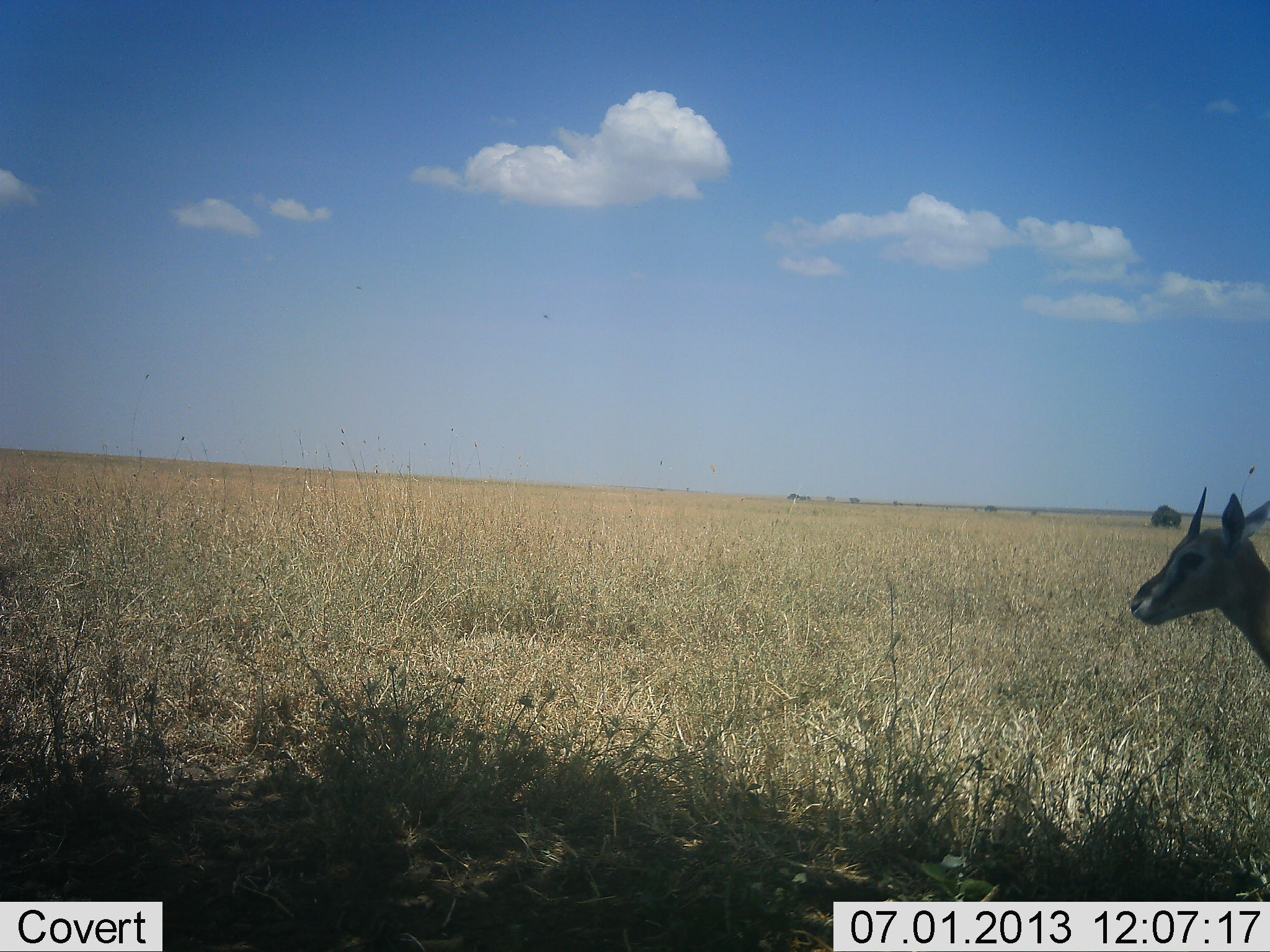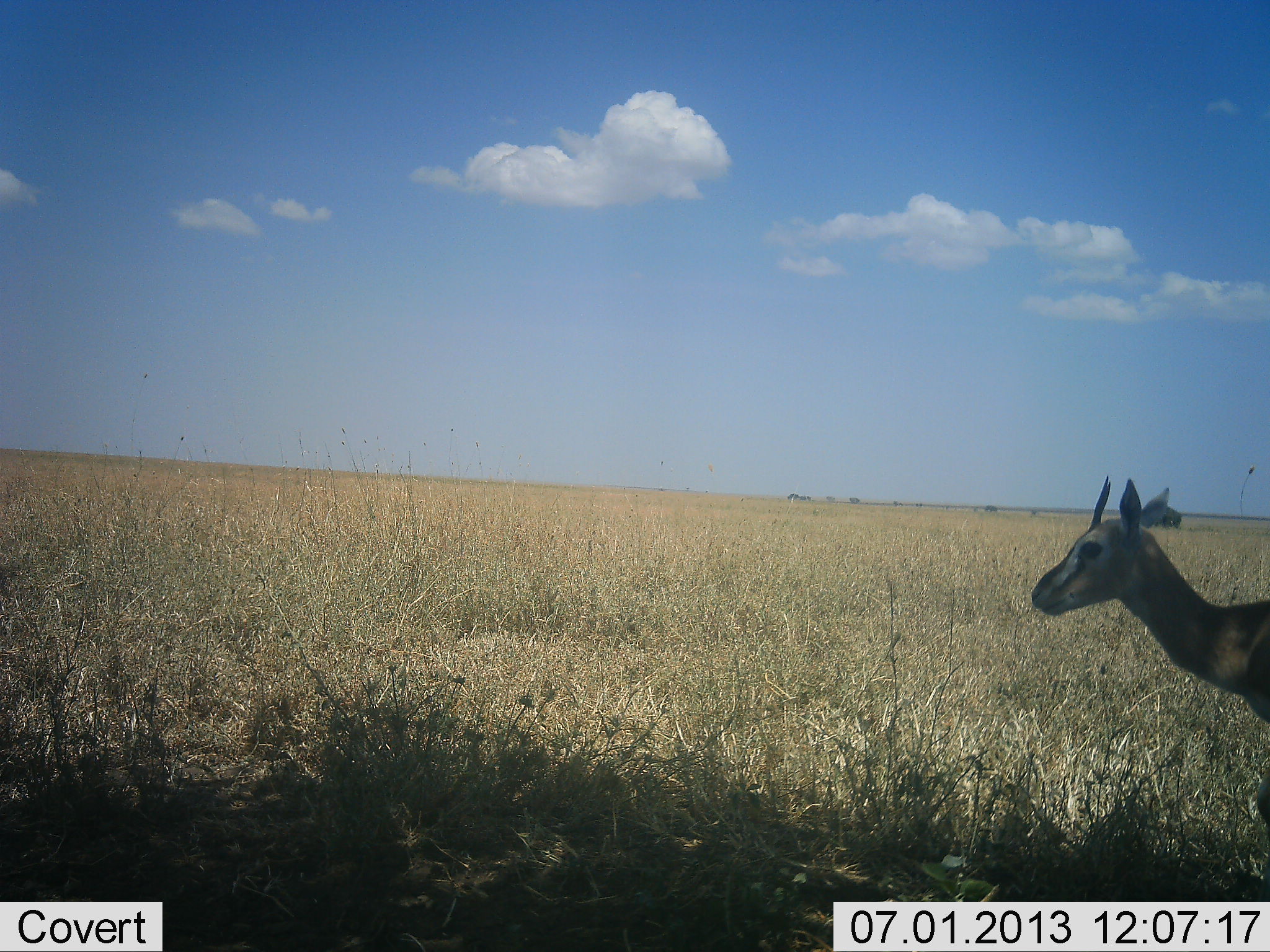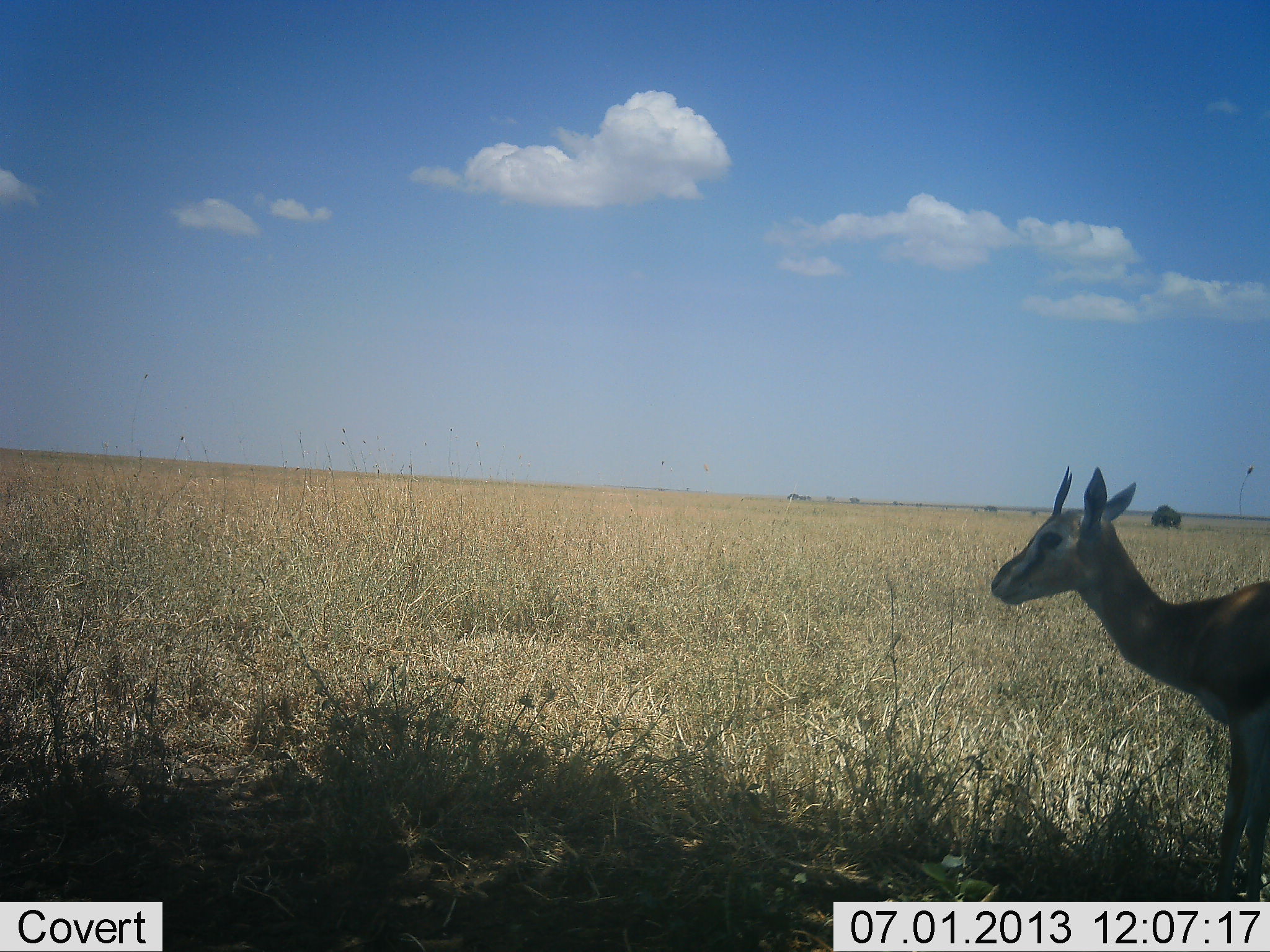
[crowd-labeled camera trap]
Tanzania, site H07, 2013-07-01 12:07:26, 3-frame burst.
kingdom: Animalia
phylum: Chordata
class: Mammalia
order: Artiodactyla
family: Bovidae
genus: Eudorcas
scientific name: Eudorcas thomsonii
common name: thomson's gazelle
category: gazellethomsons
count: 1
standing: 13%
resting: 0%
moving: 91%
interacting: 0%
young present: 4%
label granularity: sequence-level